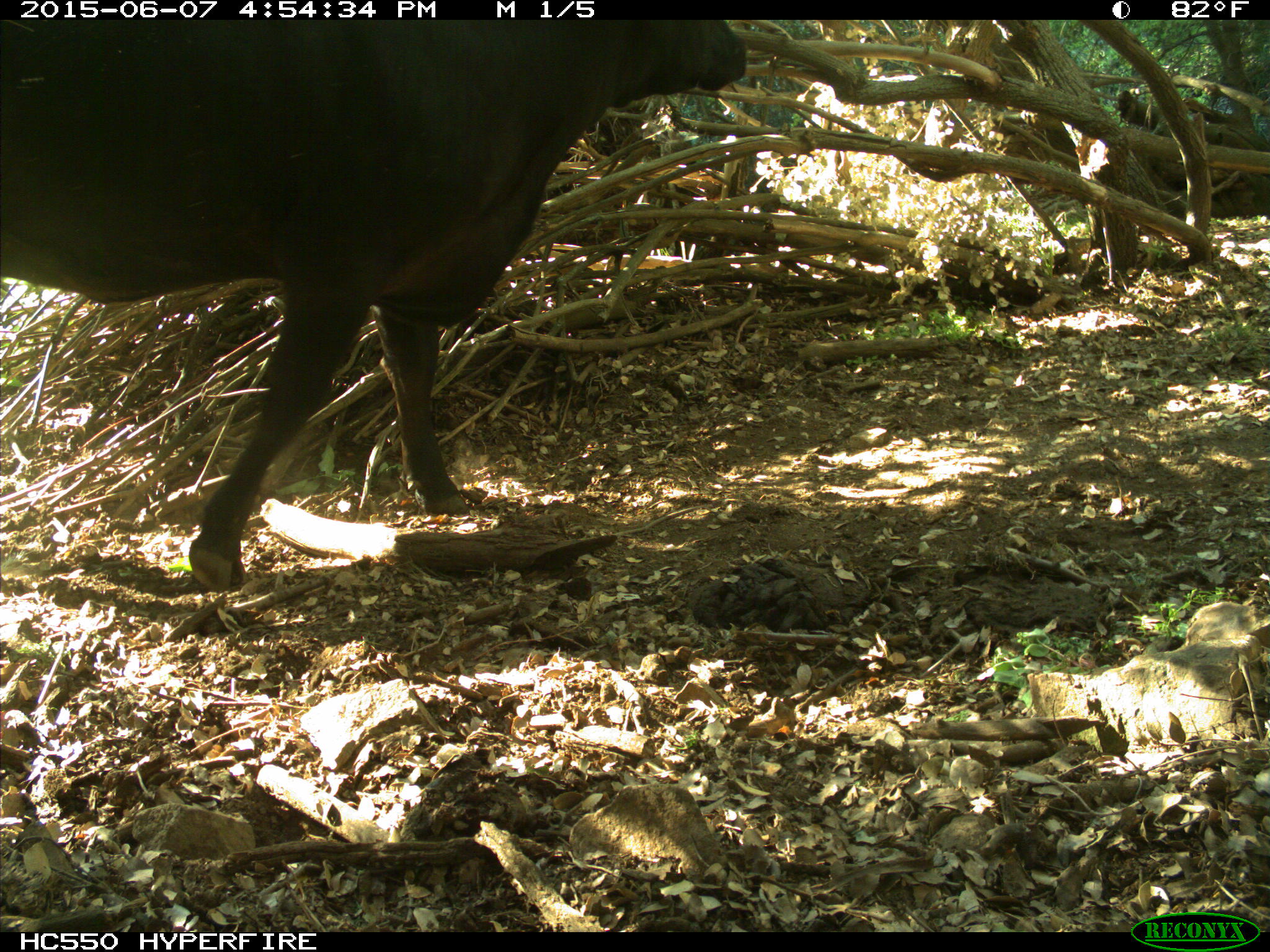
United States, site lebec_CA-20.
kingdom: Animalia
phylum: Chordata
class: Mammalia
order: Artiodactyla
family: Bovidae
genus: Bos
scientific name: Bos taurus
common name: domestic cow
Bos taurus (domestic cow).